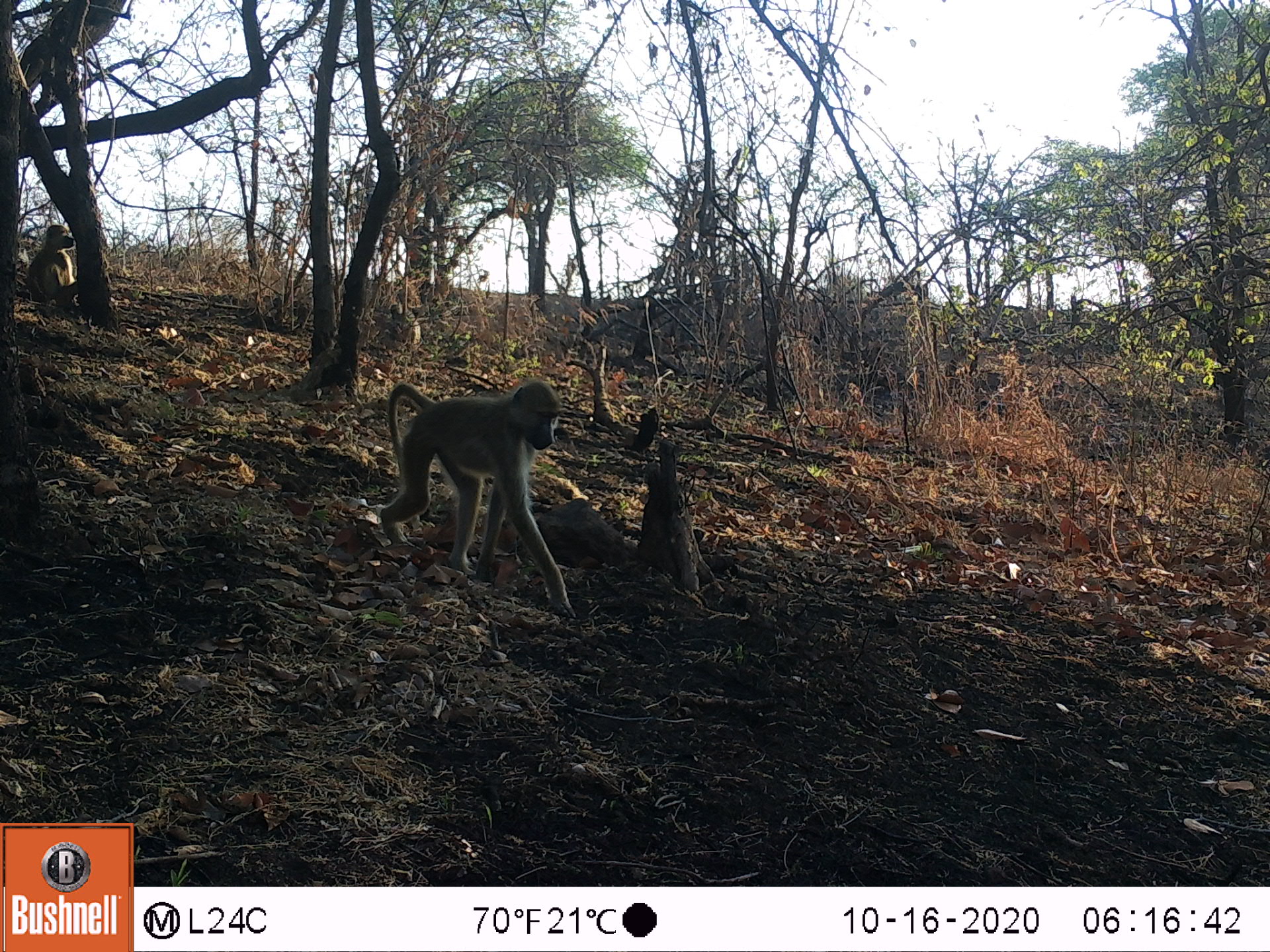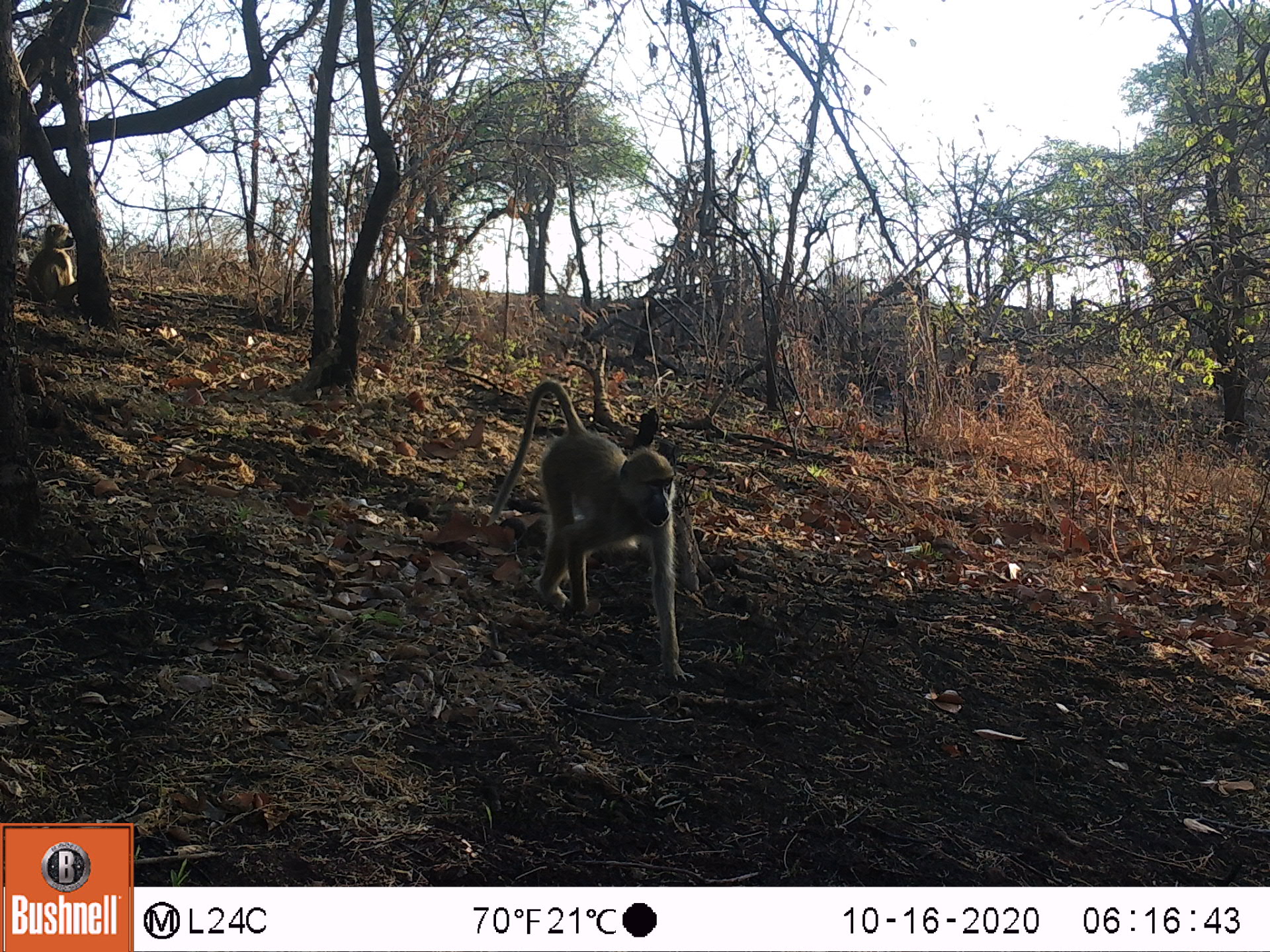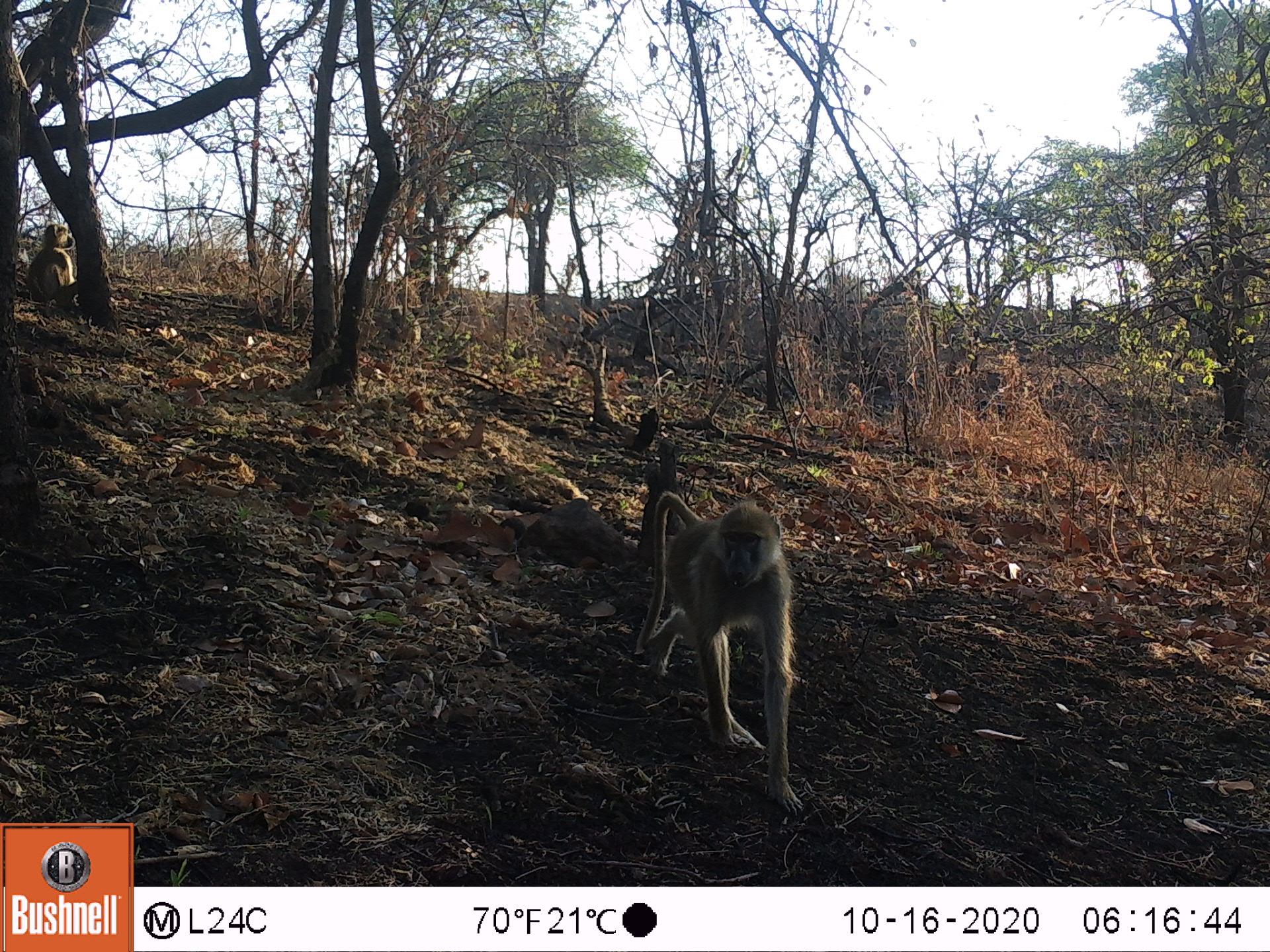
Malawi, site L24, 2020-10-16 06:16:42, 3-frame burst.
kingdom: Animalia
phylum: Chordata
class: Mammalia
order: Primates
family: Cercopithecidae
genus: Papio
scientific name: Papio cynocephalus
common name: yellow baboon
Yellow baboon (Papio cynocephalus), count 3.